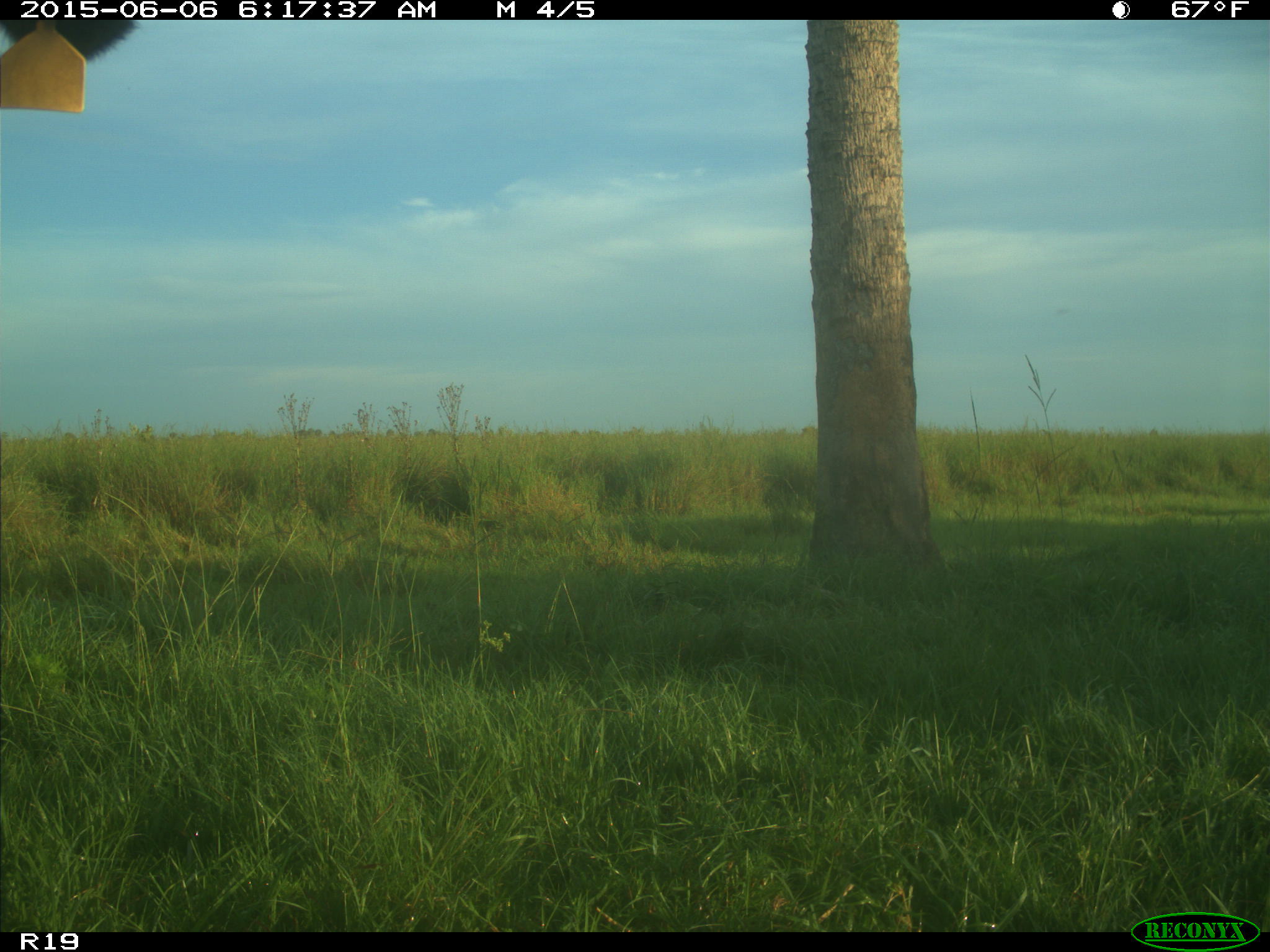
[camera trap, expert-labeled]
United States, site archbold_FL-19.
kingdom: Animalia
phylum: Chordata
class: Mammalia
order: Artiodactyla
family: Bovidae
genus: Bos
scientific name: Bos taurus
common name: domestic cow